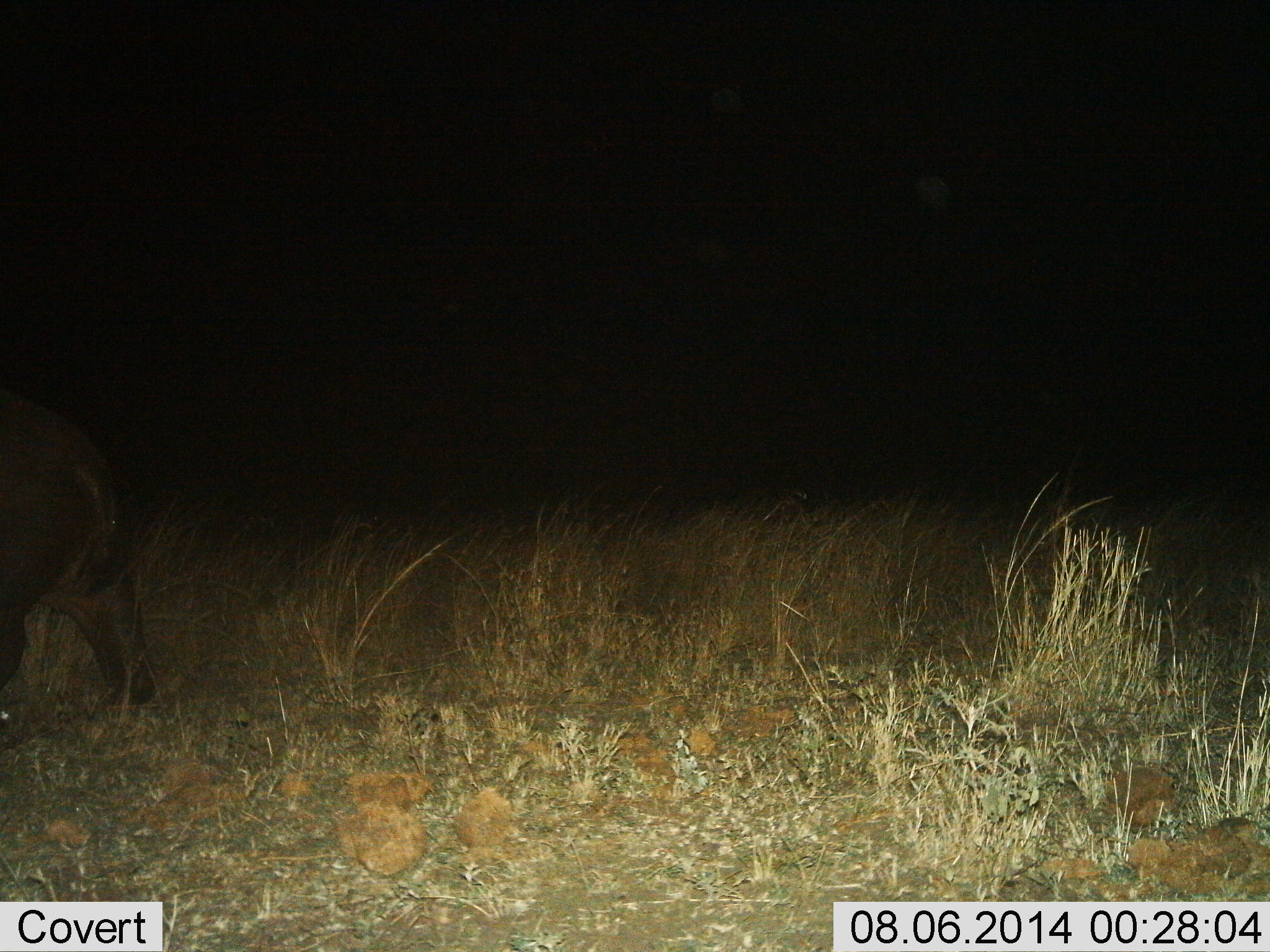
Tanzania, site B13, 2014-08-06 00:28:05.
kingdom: Animalia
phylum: Chordata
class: Mammalia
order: Artiodactyla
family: Hippopotamidae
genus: Hippopotamus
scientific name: Hippopotamus amphibius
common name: hippopotamus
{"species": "hippopotamus (Hippopotamus amphibius)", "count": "1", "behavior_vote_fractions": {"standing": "0%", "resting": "0%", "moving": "100%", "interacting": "0%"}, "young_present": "10%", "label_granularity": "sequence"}